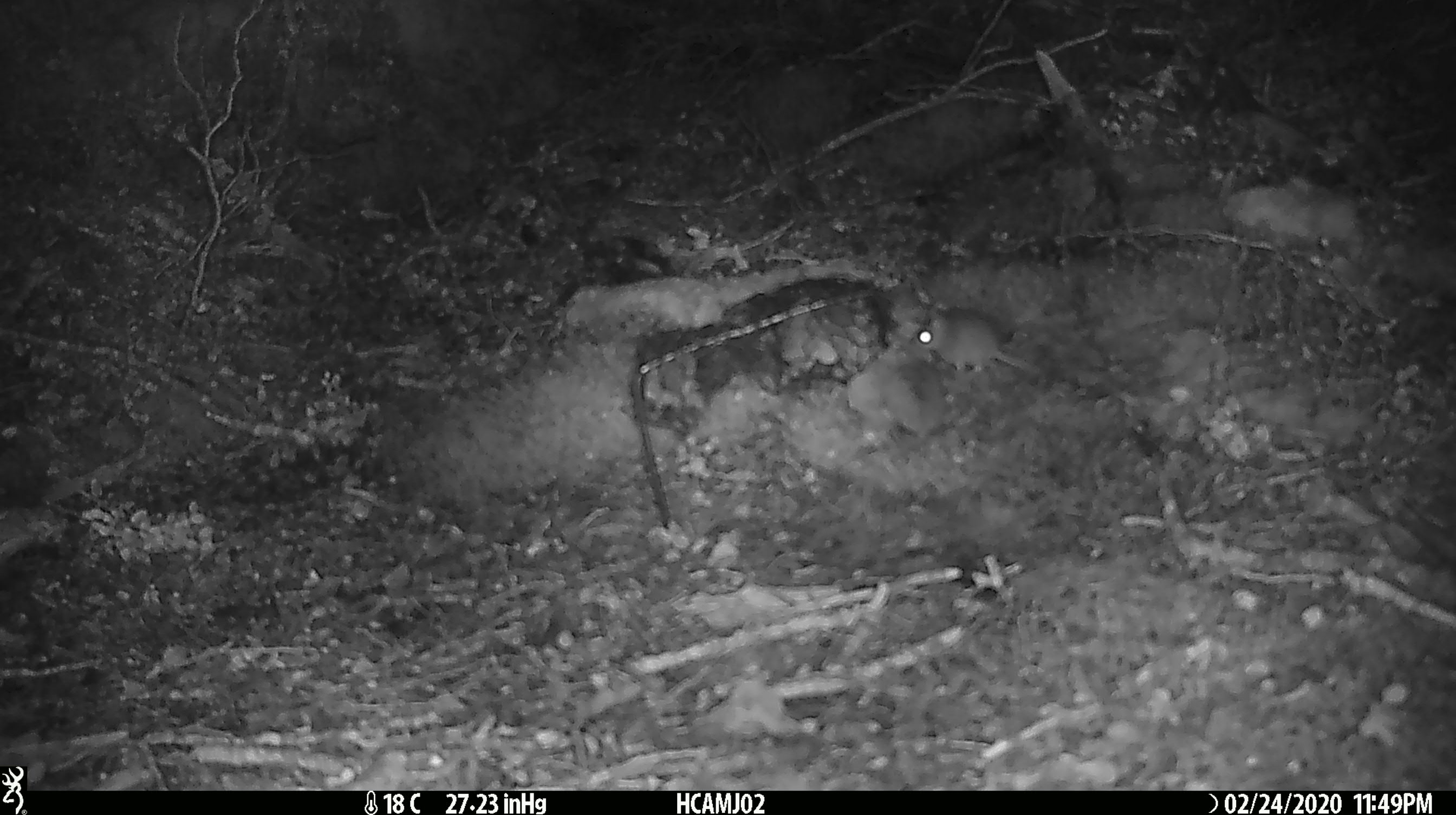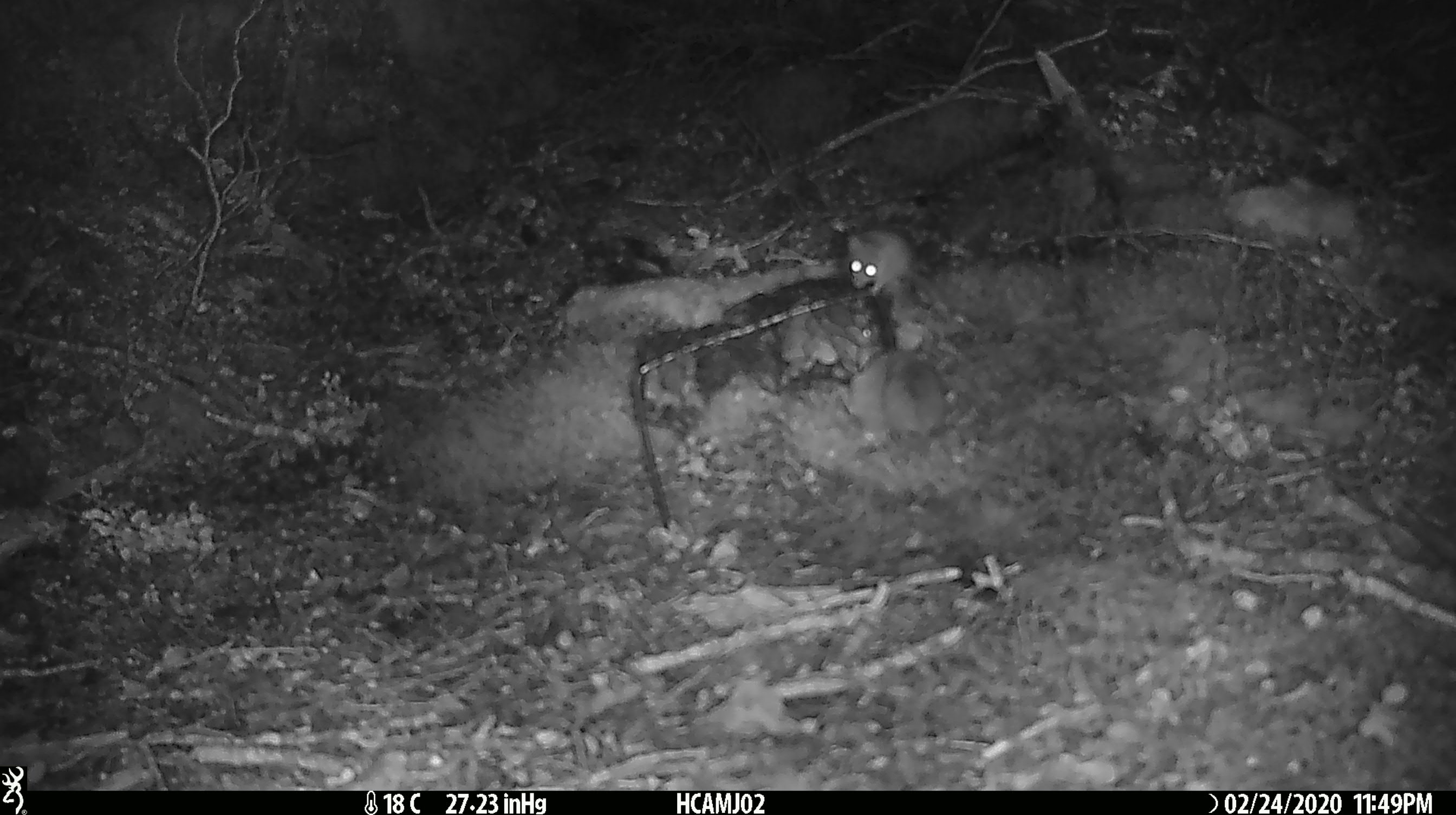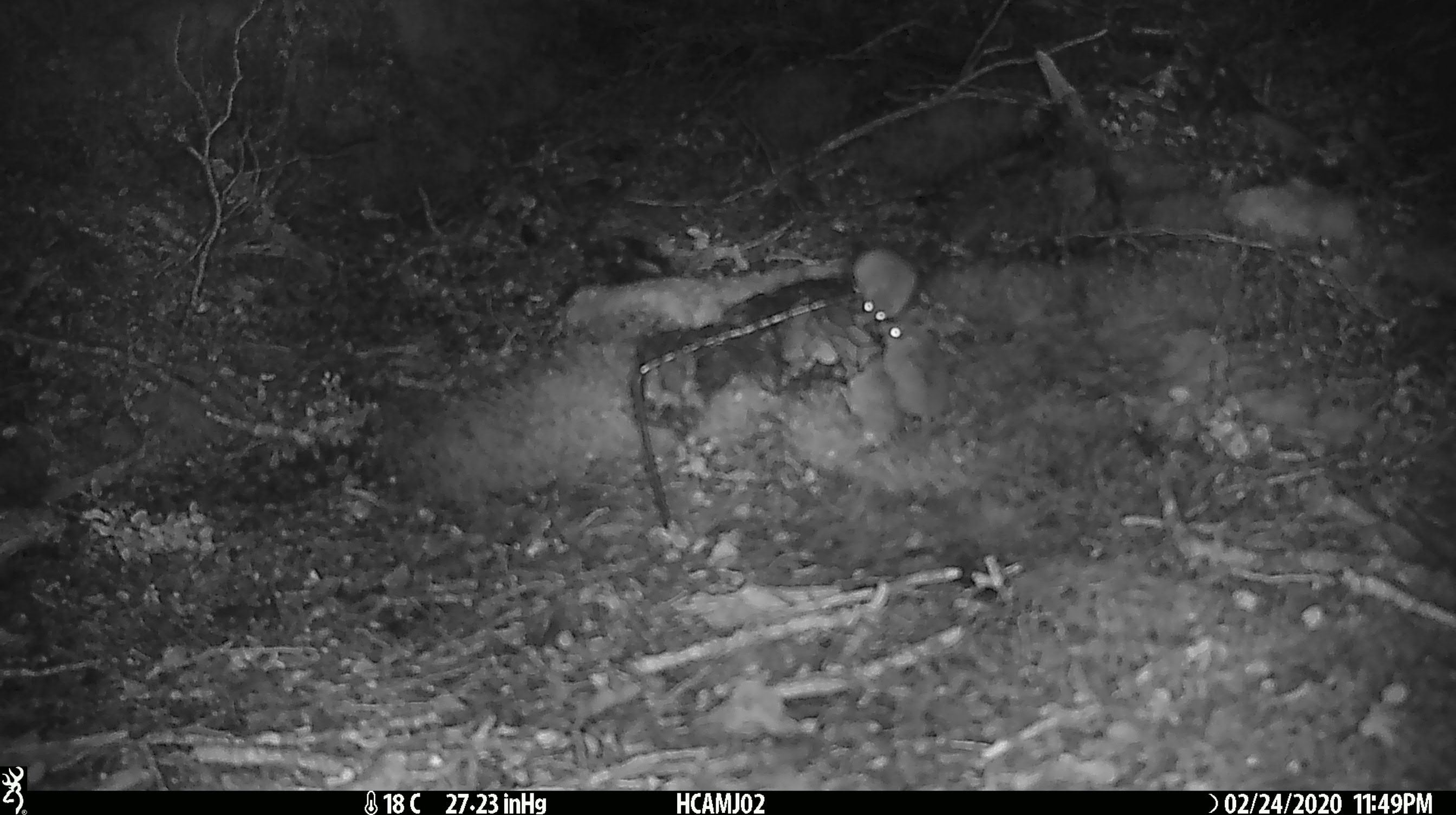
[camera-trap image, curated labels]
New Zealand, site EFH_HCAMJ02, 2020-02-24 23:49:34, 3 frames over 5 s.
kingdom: Animalia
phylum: Chordata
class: Mammalia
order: Rodentia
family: Muridae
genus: Mus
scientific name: Mus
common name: mouse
Mouse (Mus).